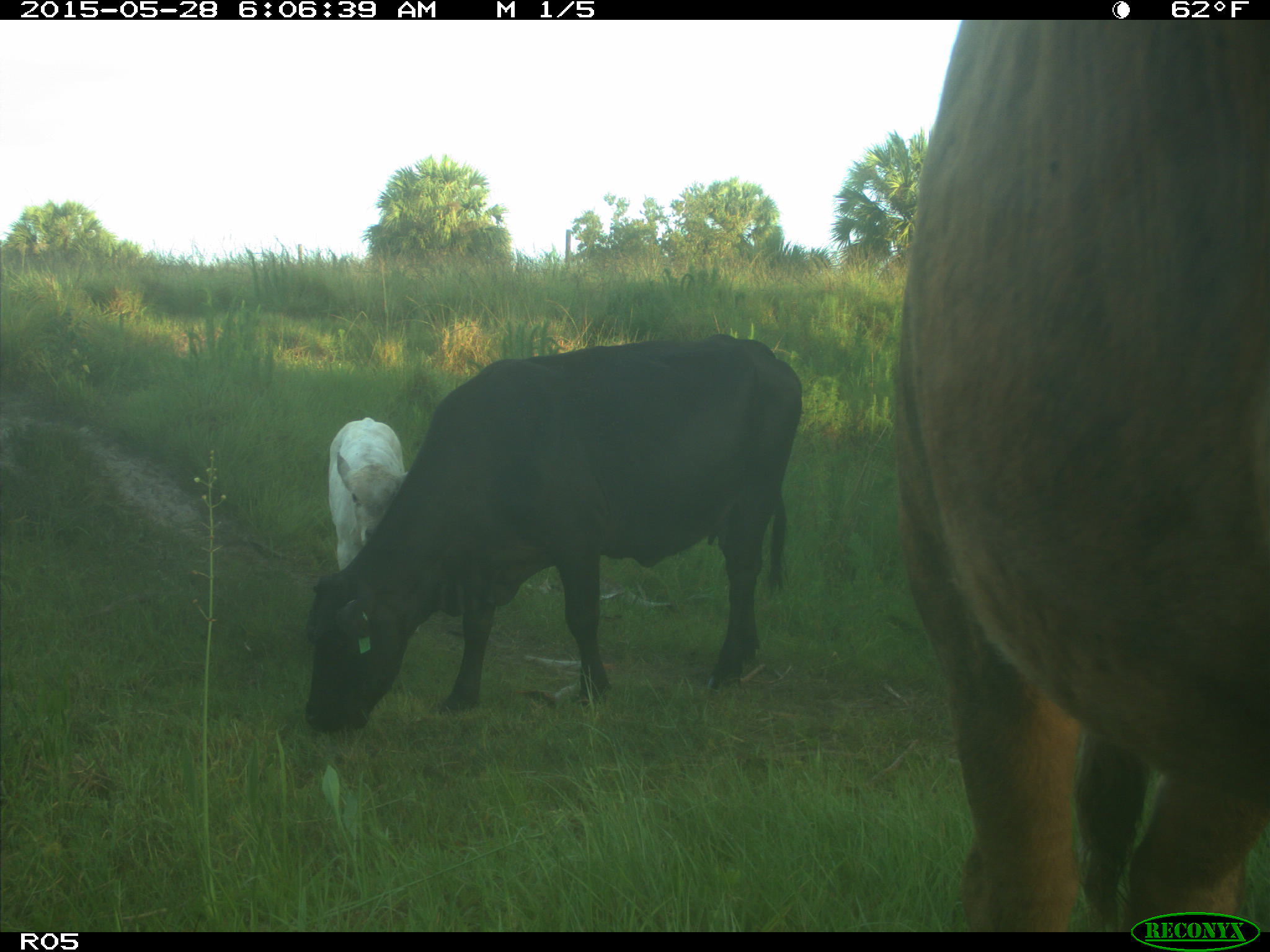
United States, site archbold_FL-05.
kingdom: Animalia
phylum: Chordata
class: Mammalia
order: Artiodactyla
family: Bovidae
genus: Bos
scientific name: Bos taurus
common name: domestic cow